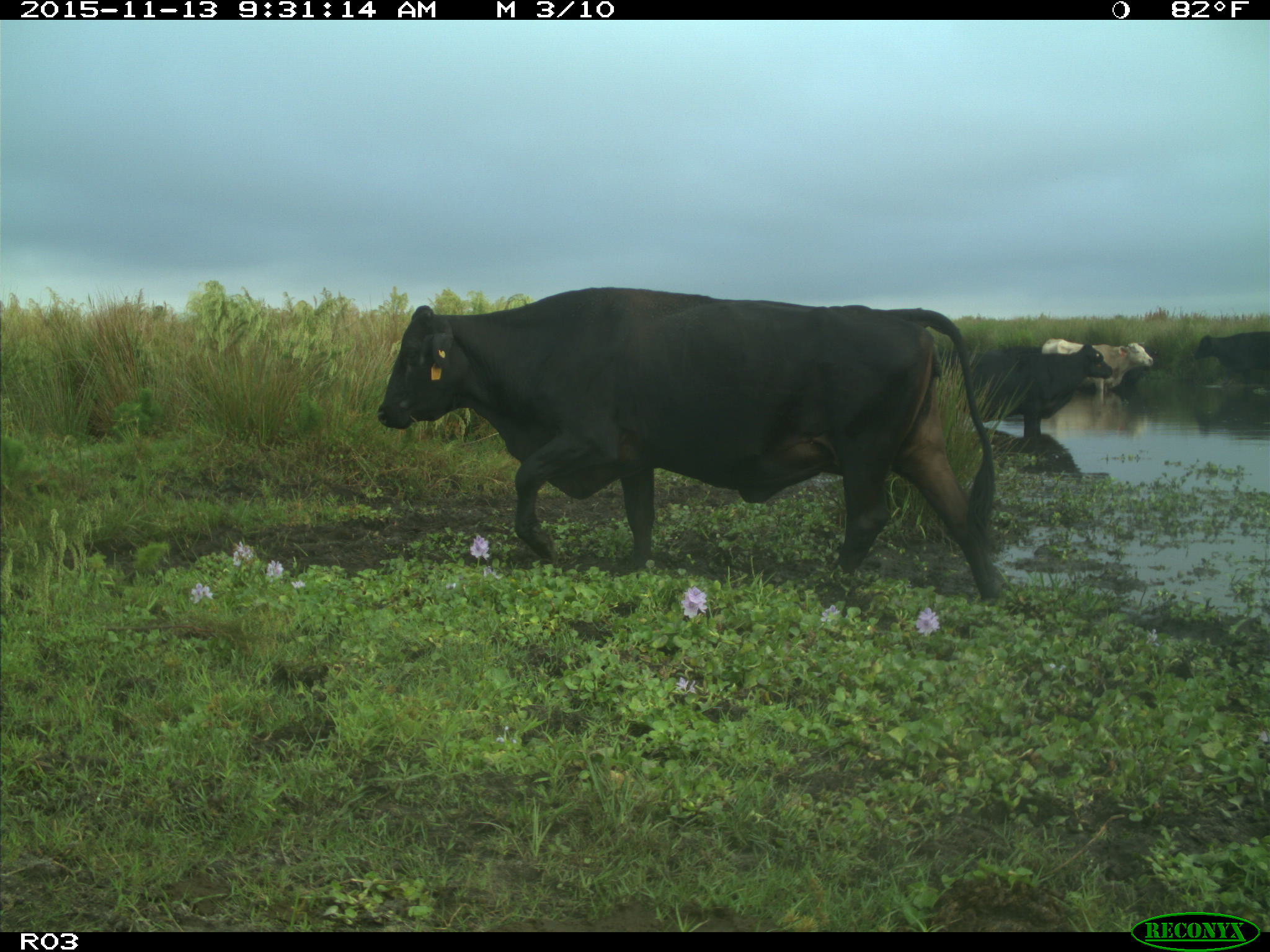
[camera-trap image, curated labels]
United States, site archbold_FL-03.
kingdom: Animalia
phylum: Chordata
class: Mammalia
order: Artiodactyla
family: Bovidae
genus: Bos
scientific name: Bos taurus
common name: domestic cow